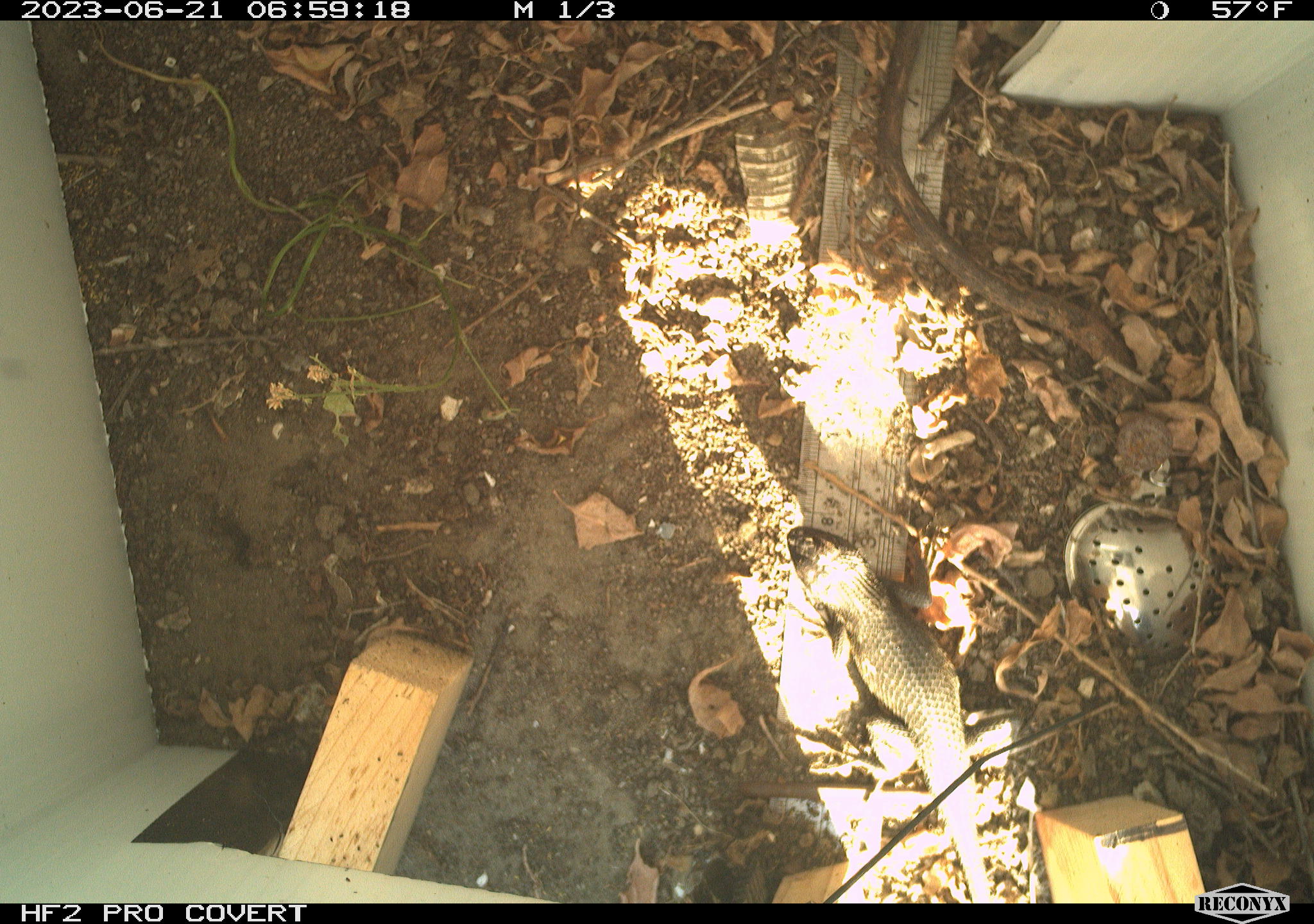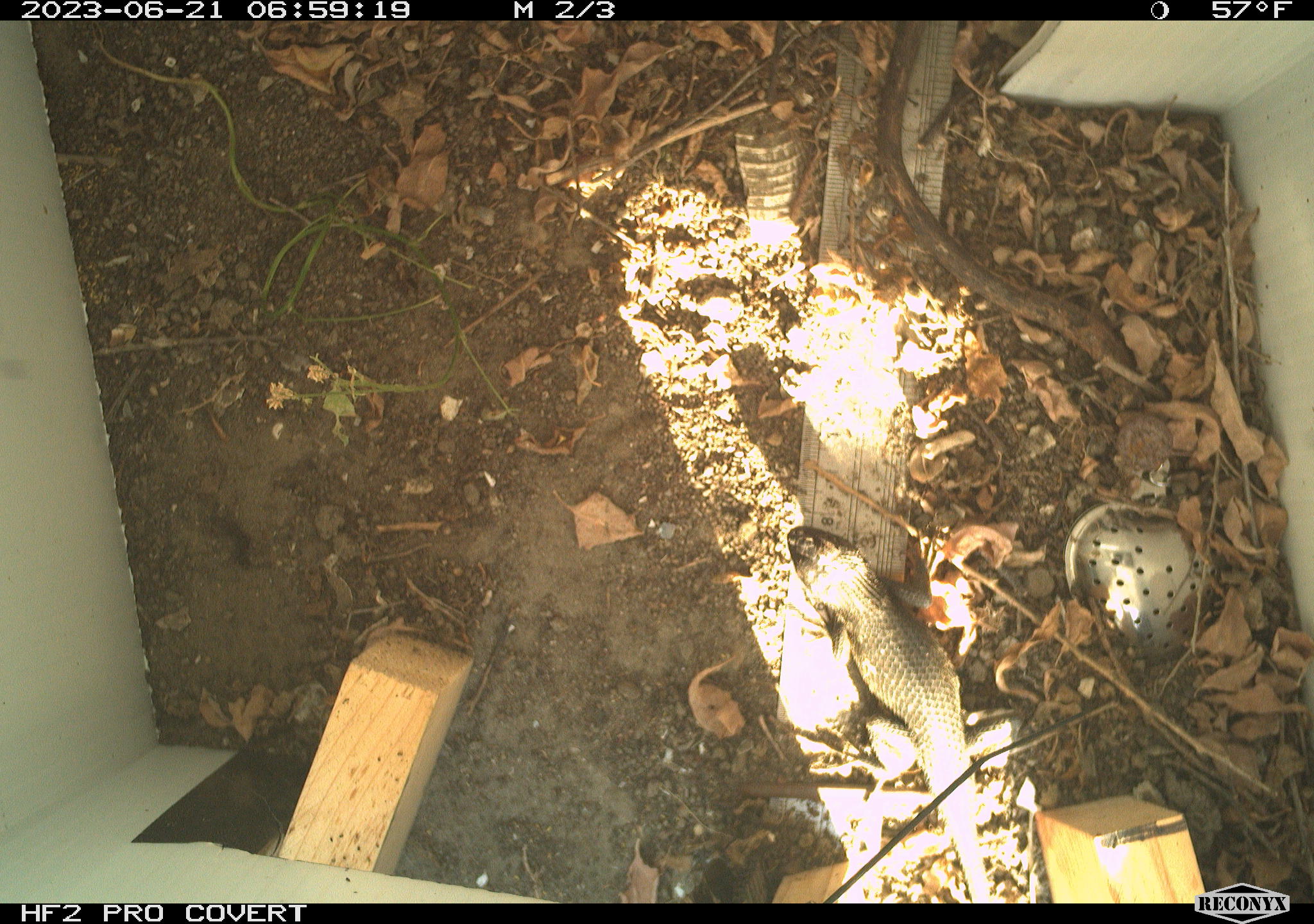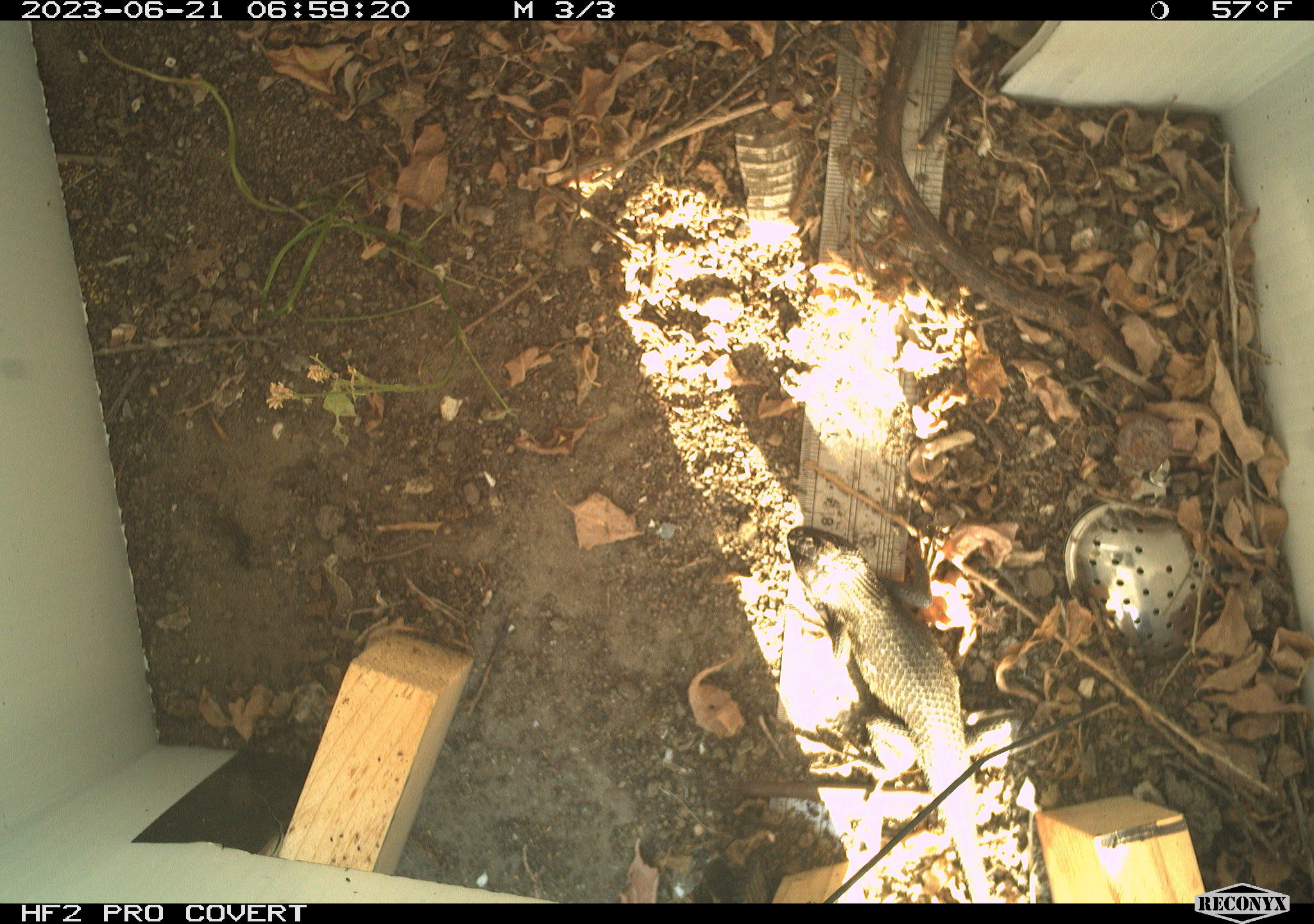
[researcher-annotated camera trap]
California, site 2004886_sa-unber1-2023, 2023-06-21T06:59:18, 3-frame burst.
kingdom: Animalia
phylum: Chordata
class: Reptilia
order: Squamata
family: Phrynosomatidae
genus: Sceloporus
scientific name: Sceloporus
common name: spiny lizards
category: sceloporus species